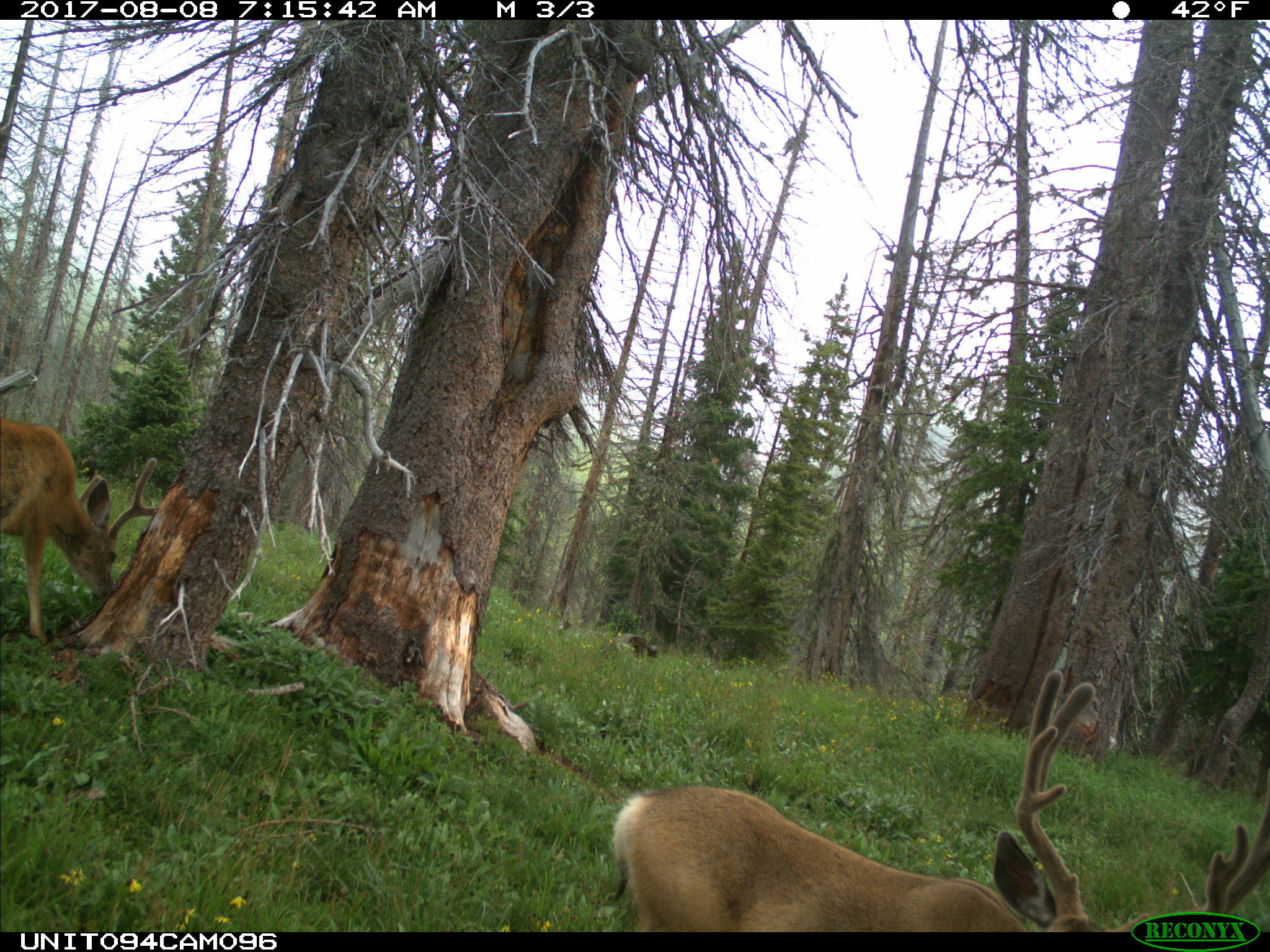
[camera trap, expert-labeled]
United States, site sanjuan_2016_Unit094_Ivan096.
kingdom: Animalia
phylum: Chordata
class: Mammalia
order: Artiodactyla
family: Cervidae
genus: Odocoileus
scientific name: Odocoileus hemionus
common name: mule deer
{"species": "Odocoileus hemionus (mule deer)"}